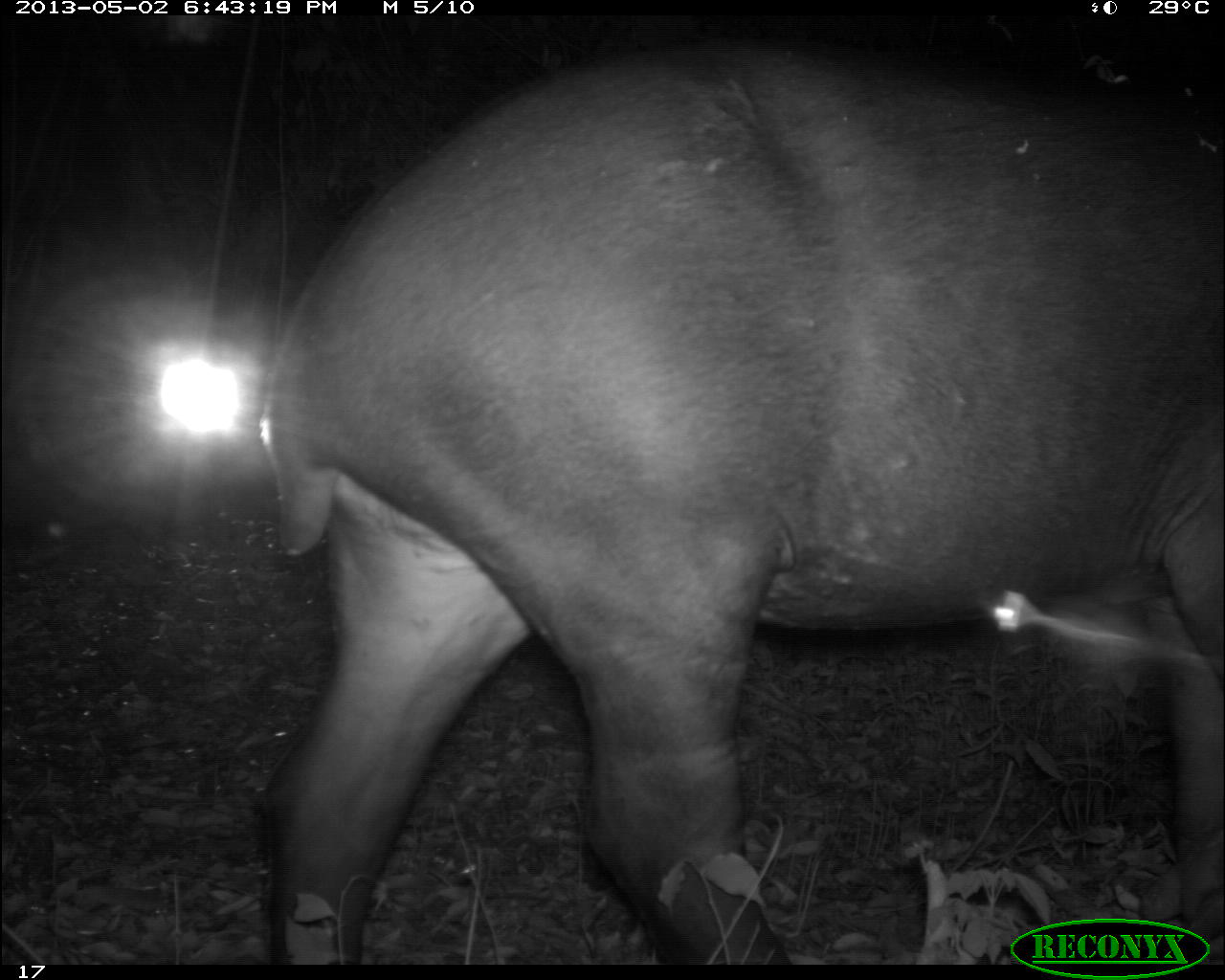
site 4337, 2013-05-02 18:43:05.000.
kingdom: Animalia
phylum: Chordata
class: Mammalia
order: Perissodactyla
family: Tapiridae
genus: Tapirus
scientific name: Tapirus bairdii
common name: baird's tapir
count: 1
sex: female